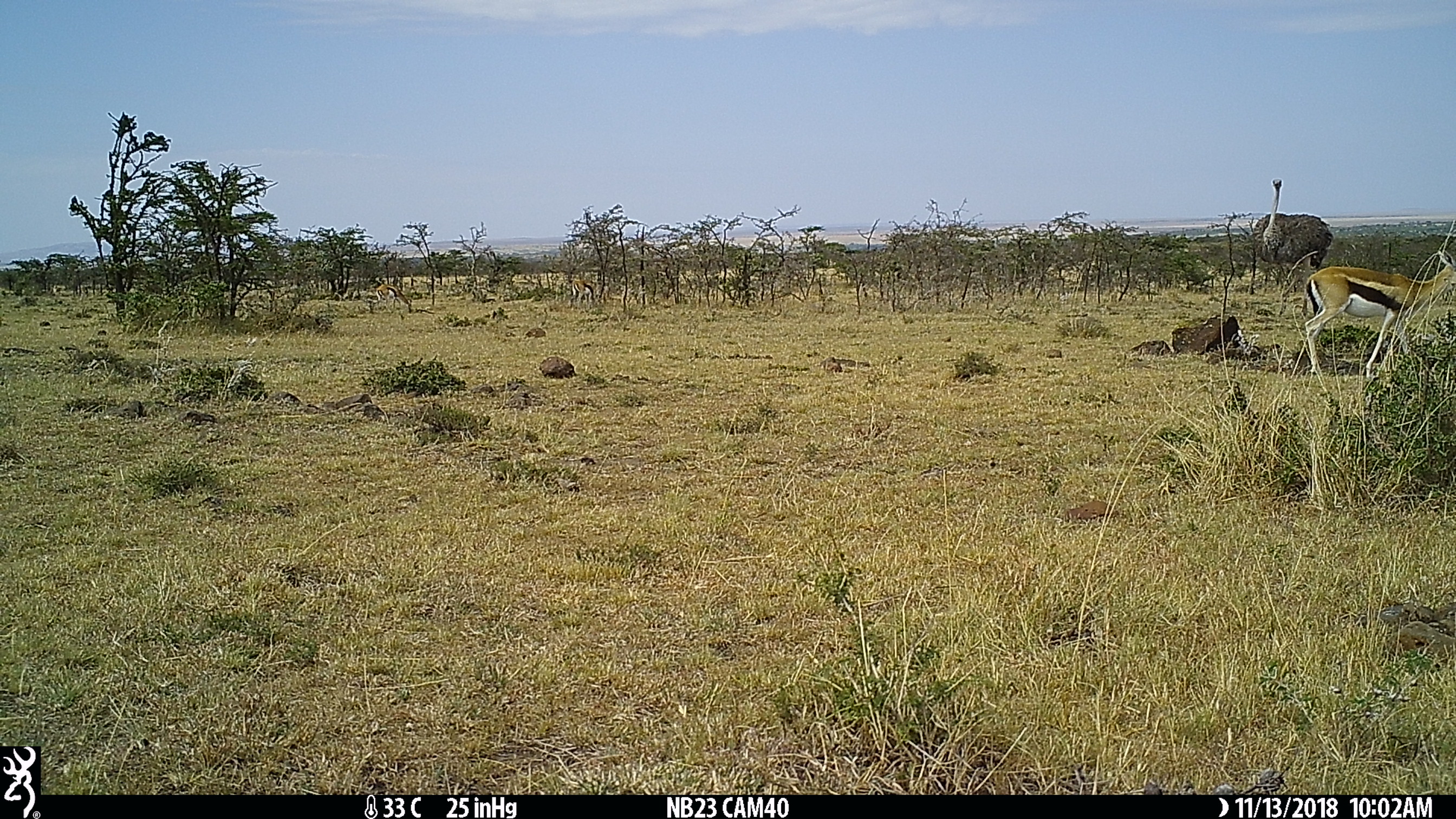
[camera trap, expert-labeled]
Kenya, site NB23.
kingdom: Animalia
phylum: Chordata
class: Mammalia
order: Artiodactyla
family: Bovidae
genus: Eudorcas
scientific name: Eudorcas thomsonii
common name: thomon's gazelle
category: gazelle thomsons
Gazelle thomsons (thomon's gazelle) (Eudorcas thomsonii).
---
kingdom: Animalia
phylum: Chordata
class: Aves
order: Struthioniformes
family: Struthionidae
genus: Struthio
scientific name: Struthio camelus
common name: ostrich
Ostrich (Struthio camelus).